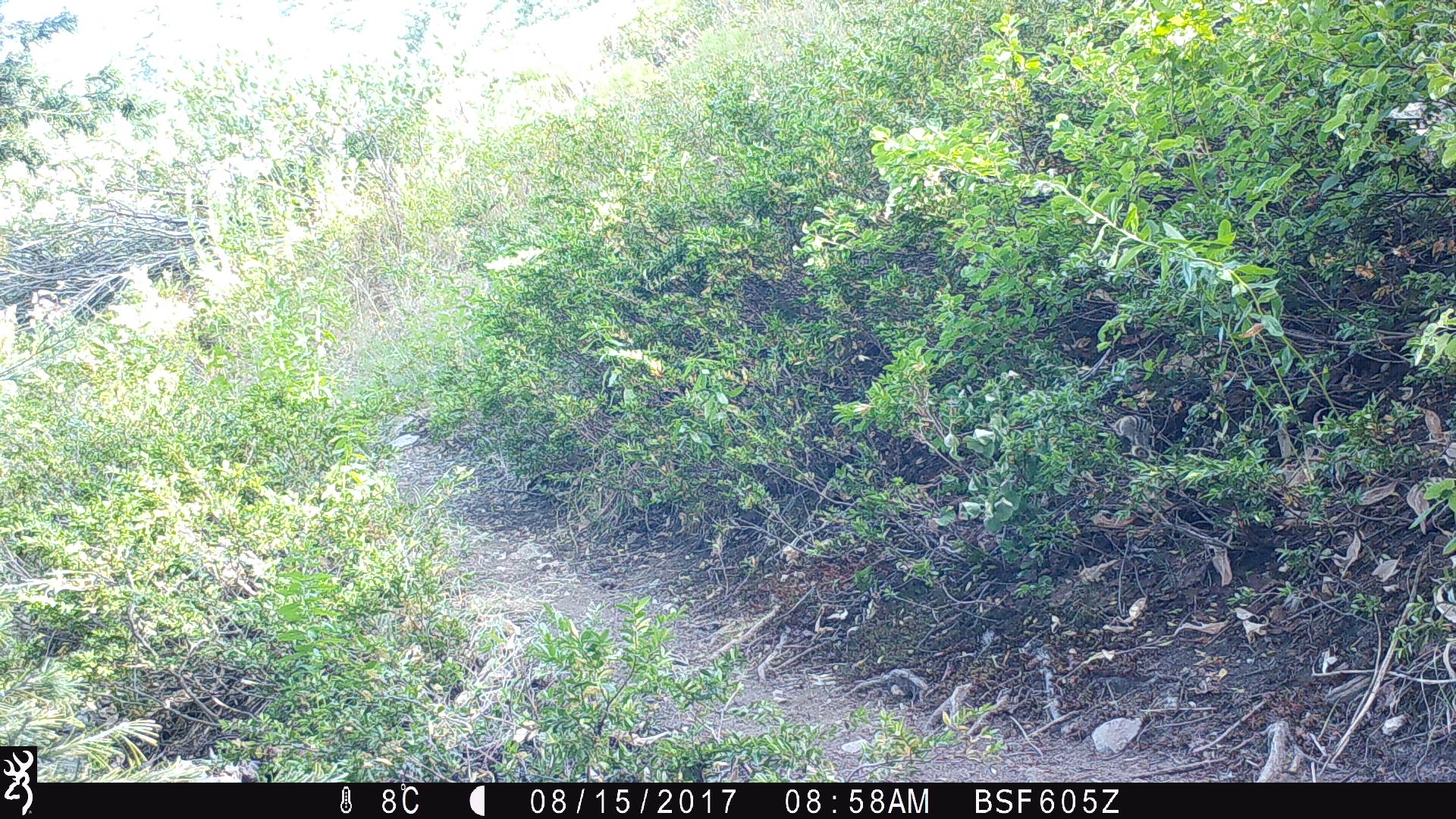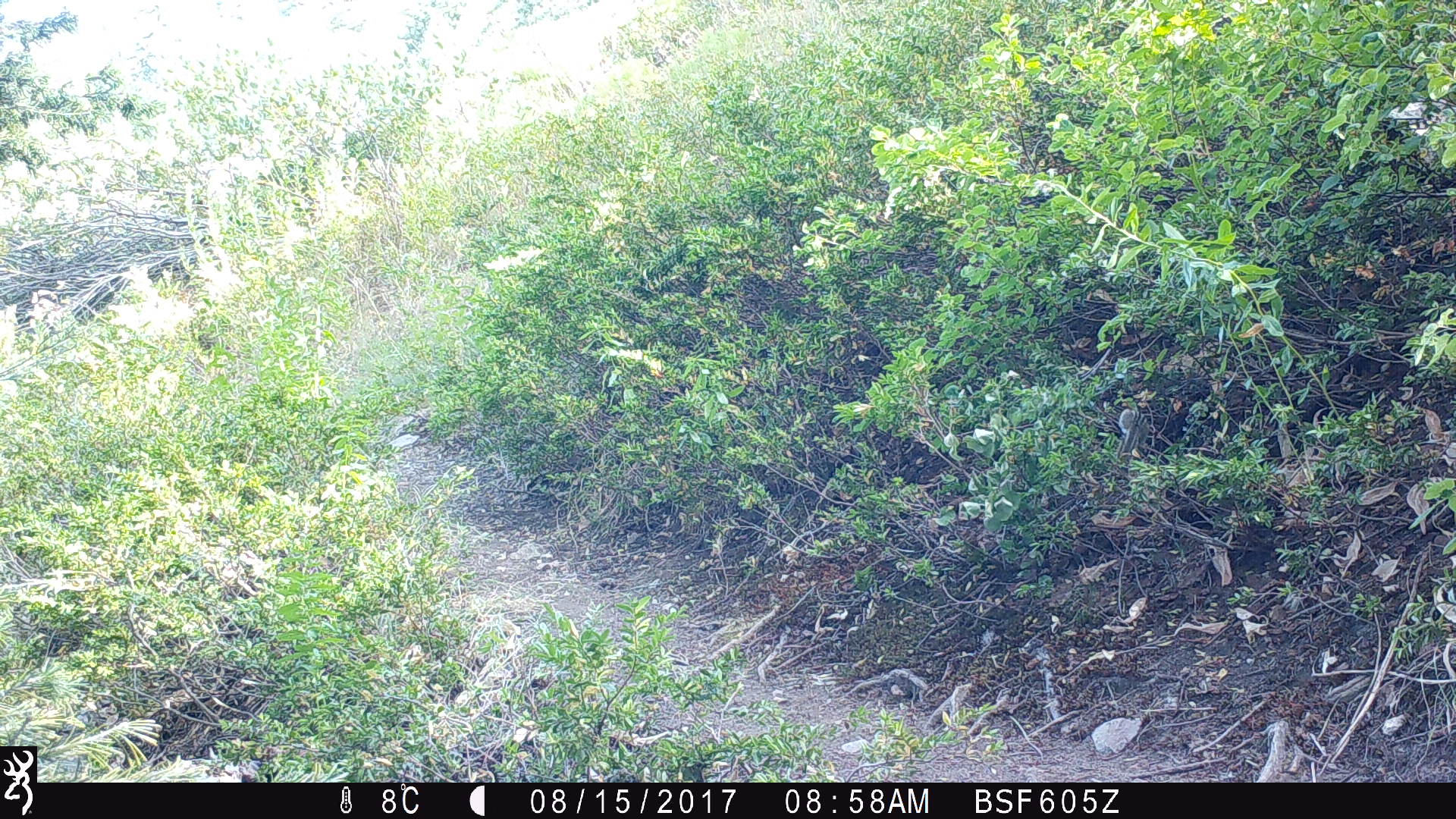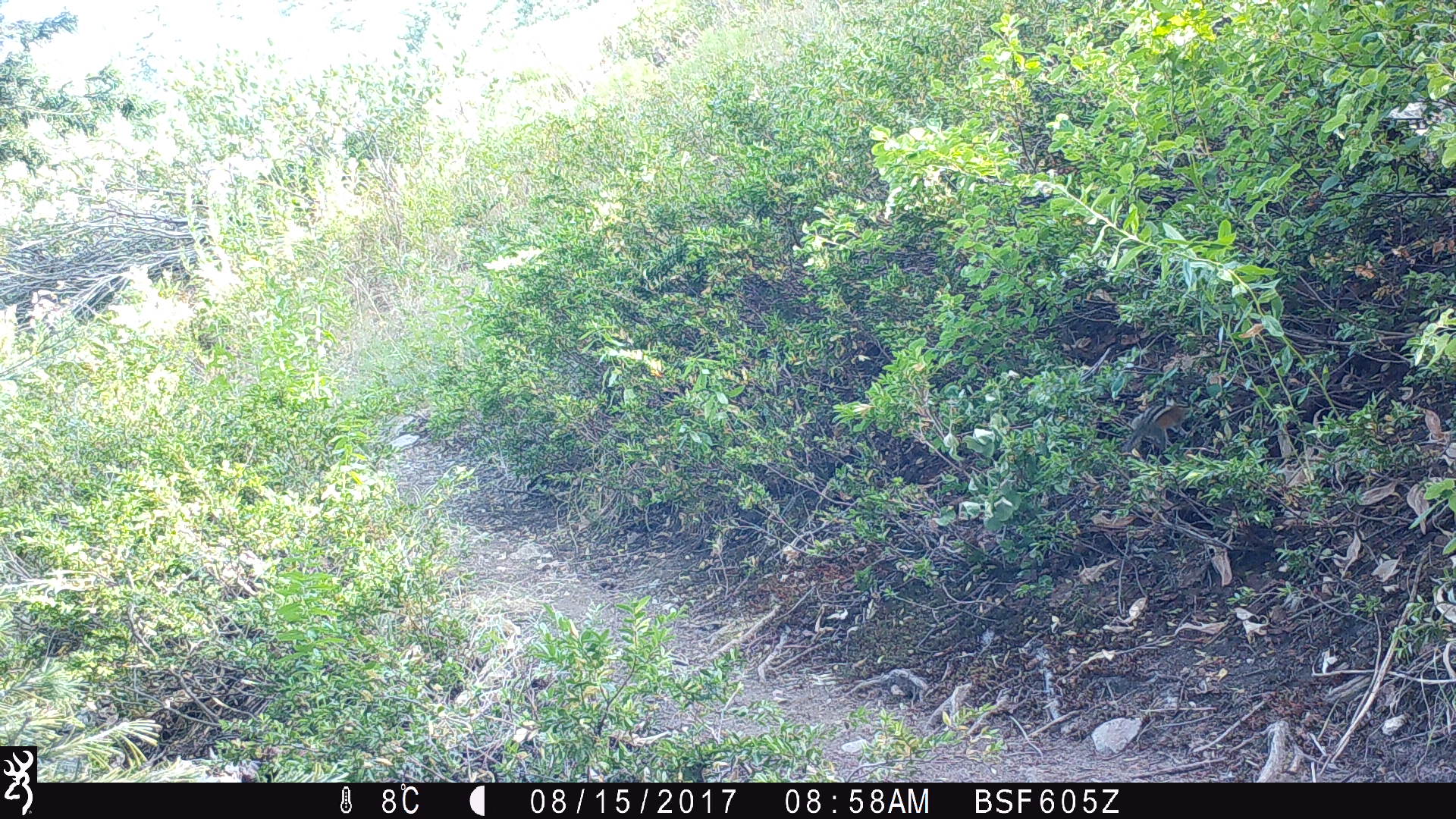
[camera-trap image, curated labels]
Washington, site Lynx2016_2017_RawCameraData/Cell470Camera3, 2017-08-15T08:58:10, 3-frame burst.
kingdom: Animalia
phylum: Chordata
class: Mammalia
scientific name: Mammalia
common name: small mammal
Small mammal (Mammalia). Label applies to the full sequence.